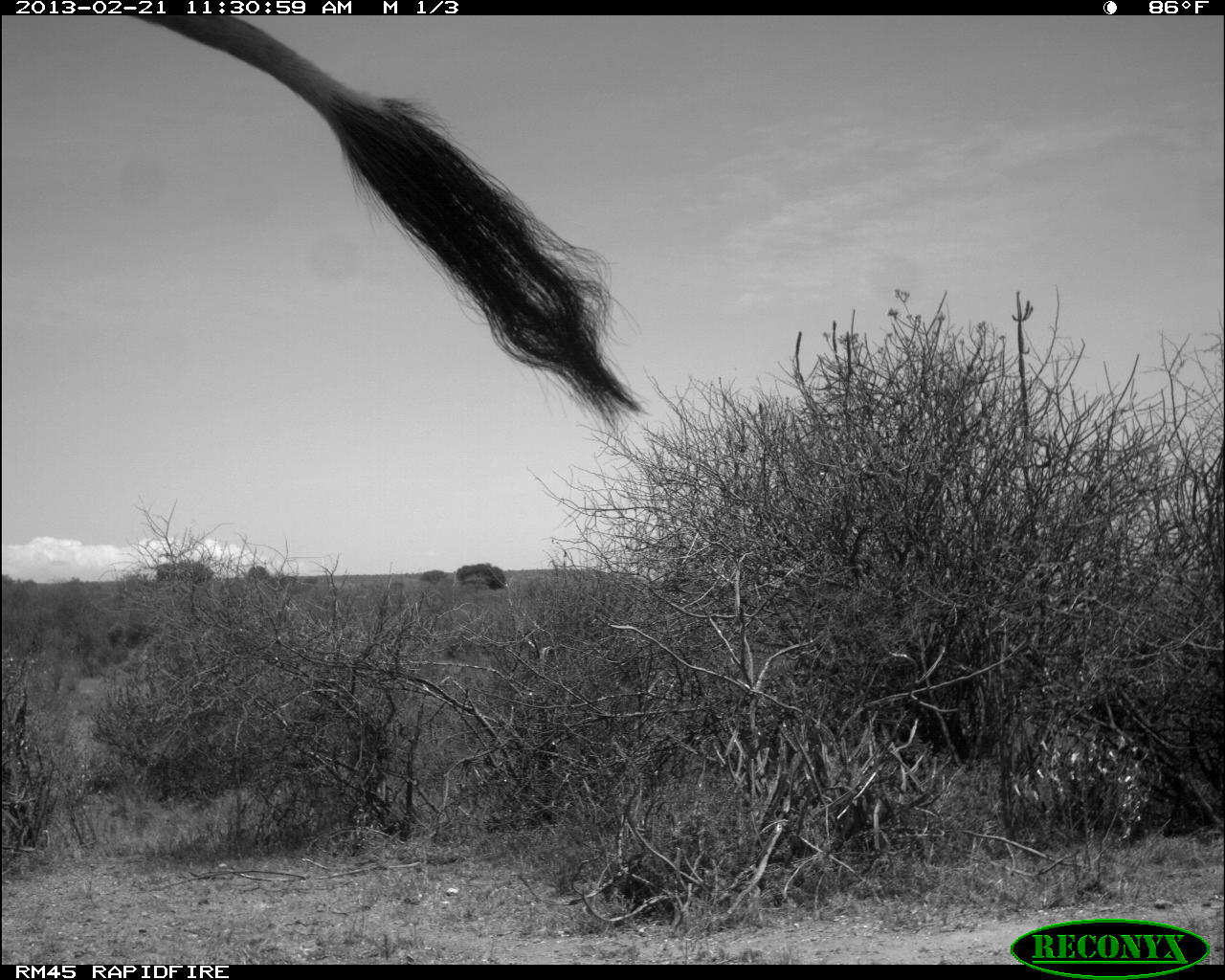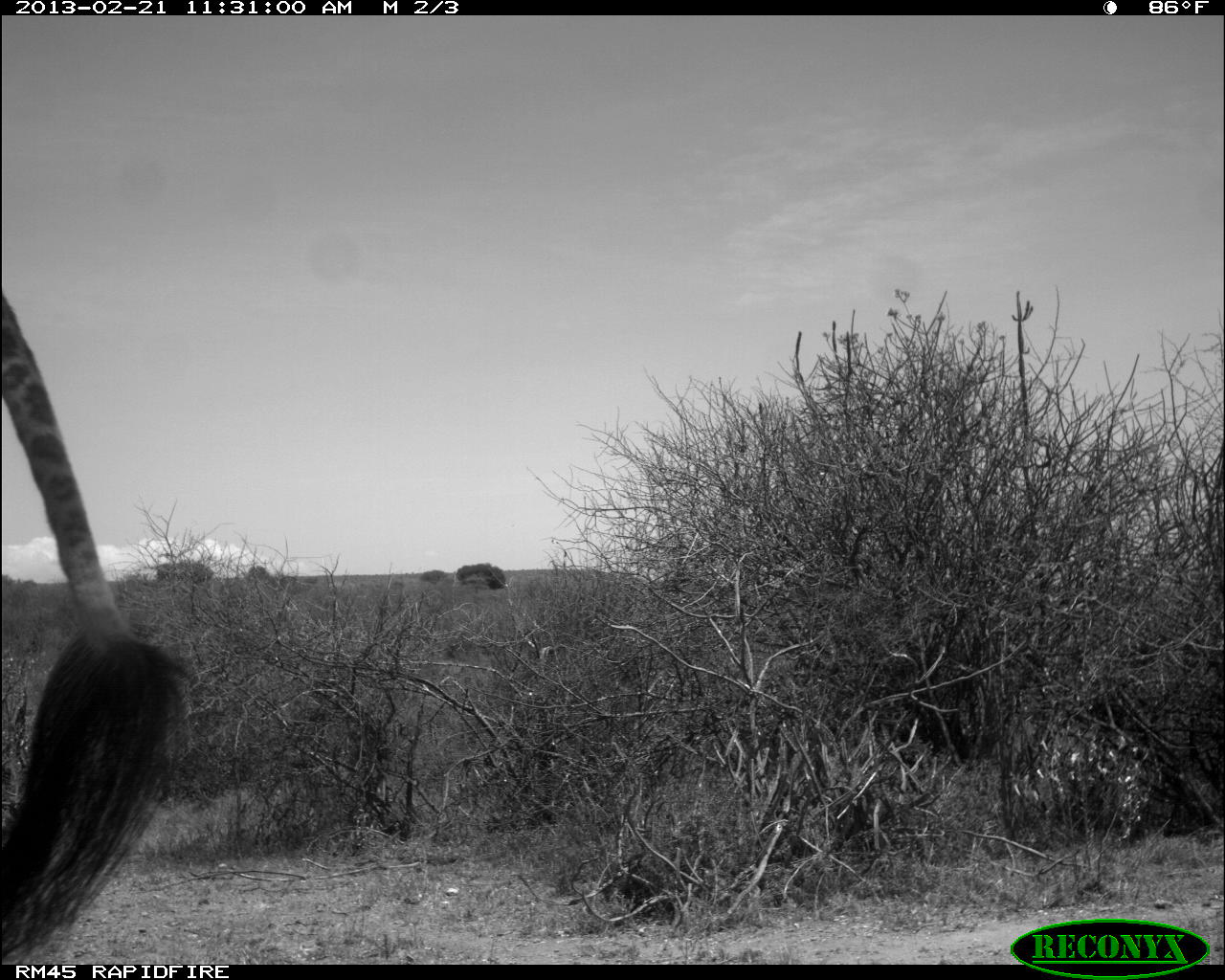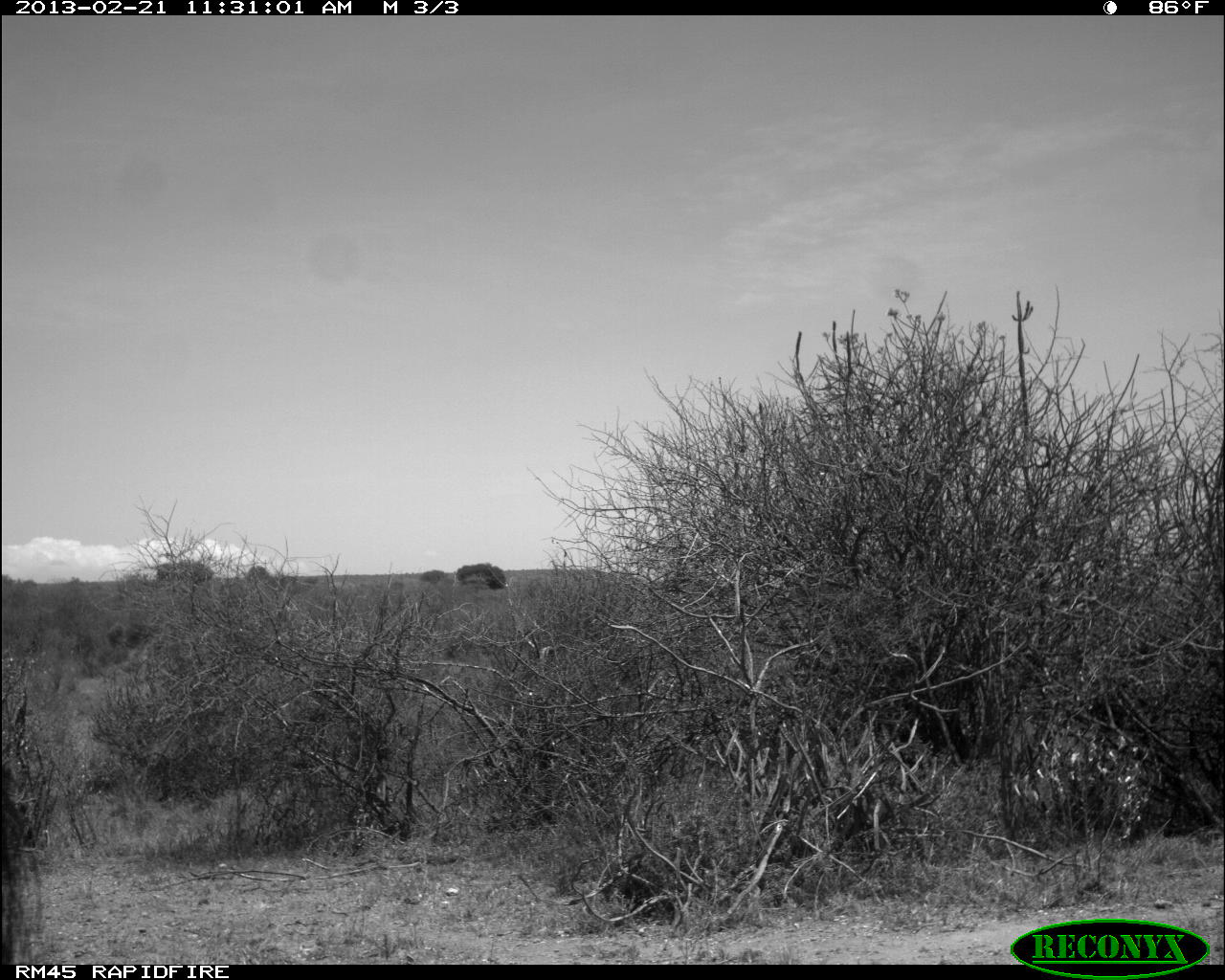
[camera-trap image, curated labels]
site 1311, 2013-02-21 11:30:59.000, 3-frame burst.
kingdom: Animalia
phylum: Chordata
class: Mammalia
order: Artiodactyla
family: Giraffidae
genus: Giraffa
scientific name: Giraffa camelopardalis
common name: giraffe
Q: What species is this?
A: Giraffa camelopardalis (giraffe).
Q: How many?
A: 1.